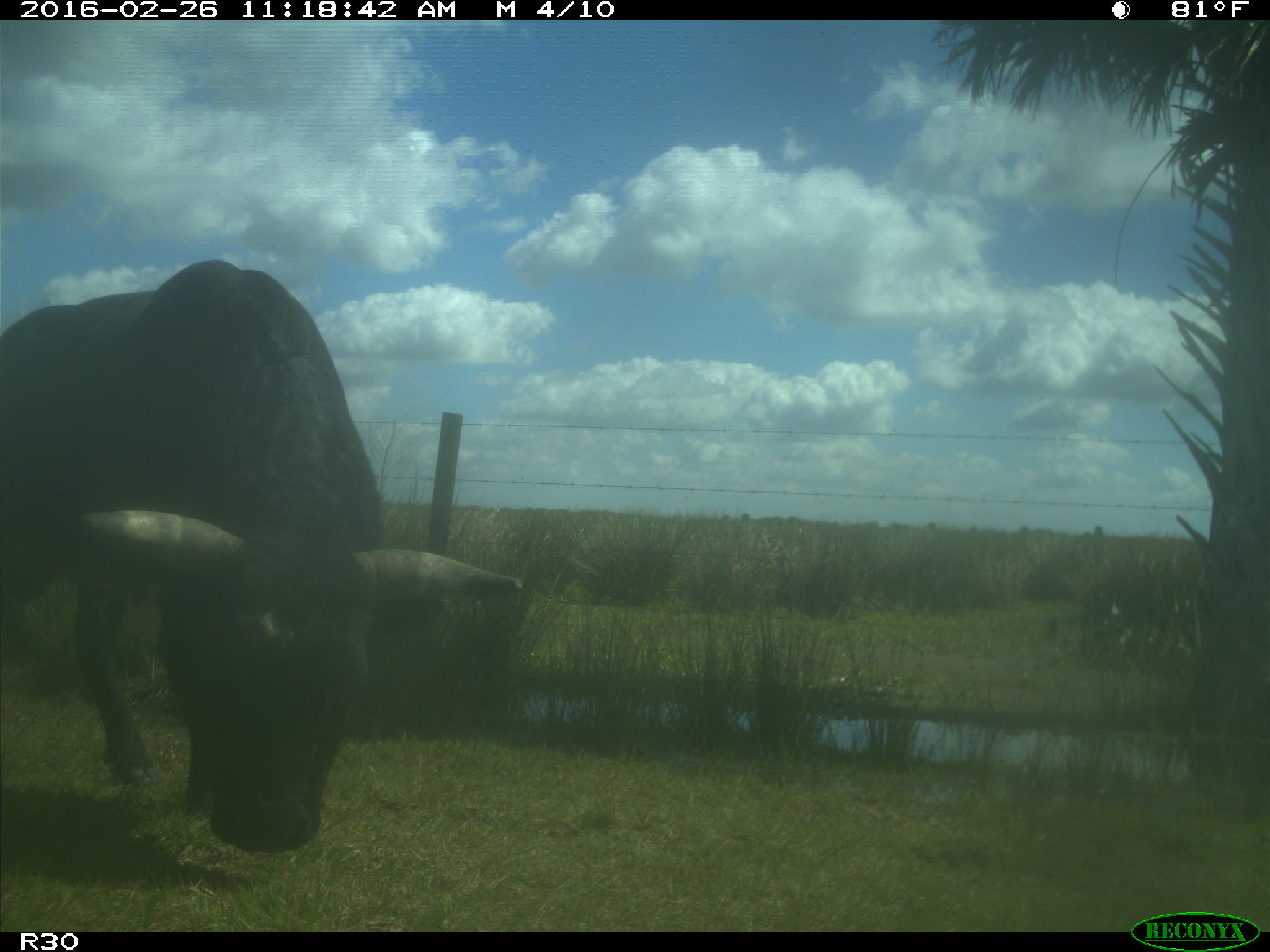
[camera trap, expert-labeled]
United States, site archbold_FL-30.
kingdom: Animalia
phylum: Chordata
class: Mammalia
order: Artiodactyla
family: Bovidae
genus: Bos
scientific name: Bos taurus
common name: domestic cow